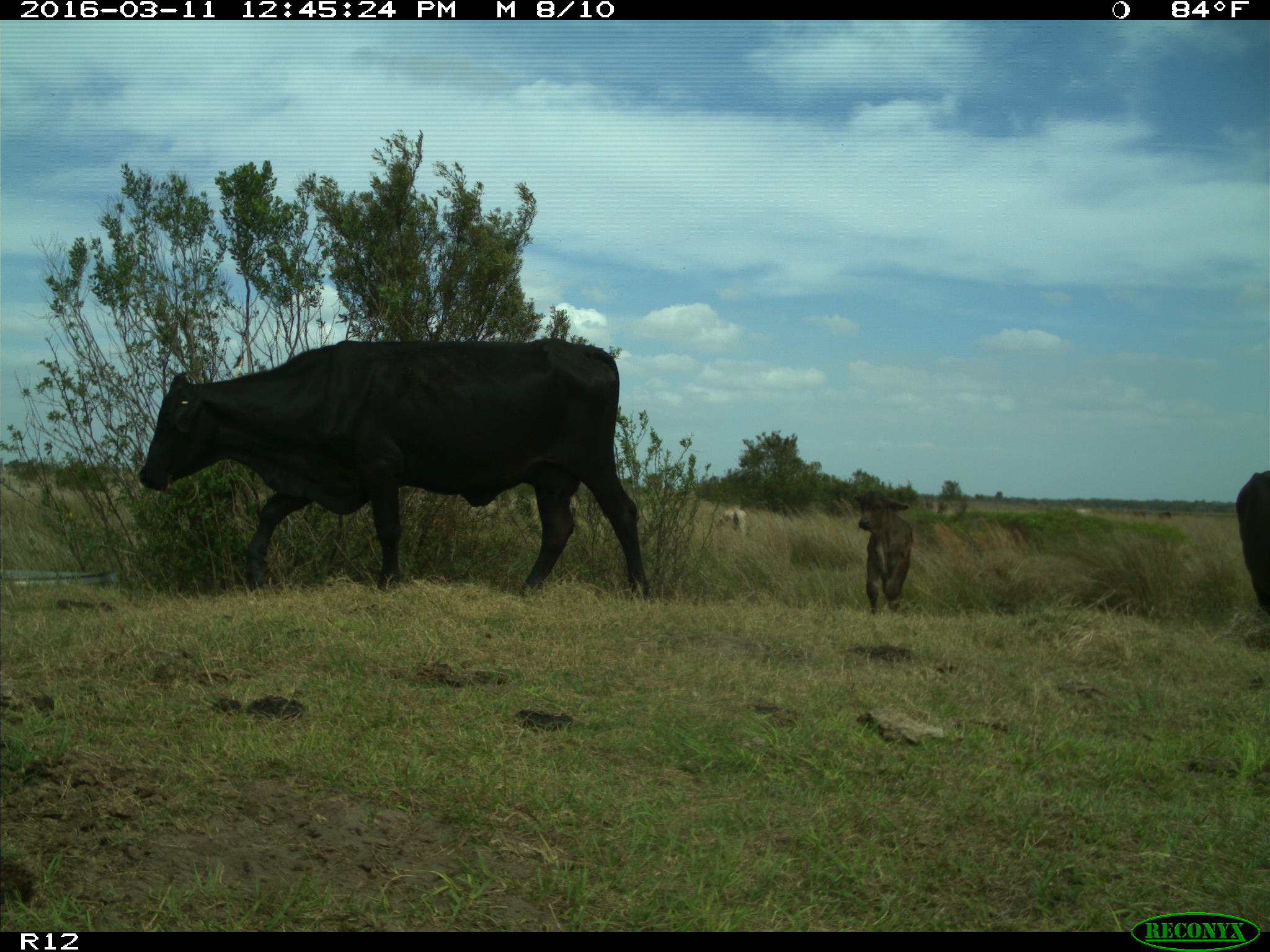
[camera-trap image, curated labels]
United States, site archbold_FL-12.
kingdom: Animalia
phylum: Chordata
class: Mammalia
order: Artiodactyla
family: Bovidae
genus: Bos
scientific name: Bos taurus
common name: domestic cow